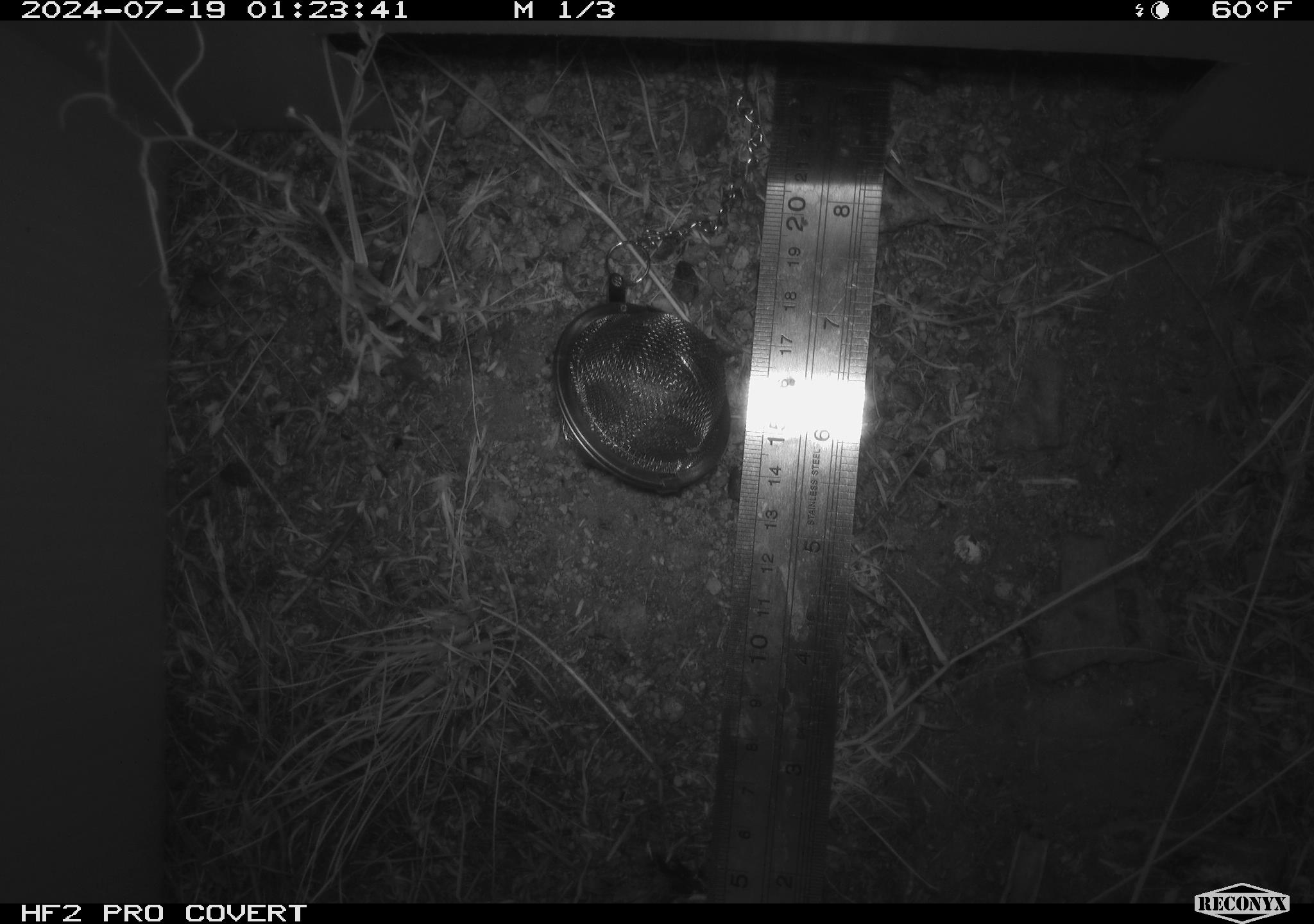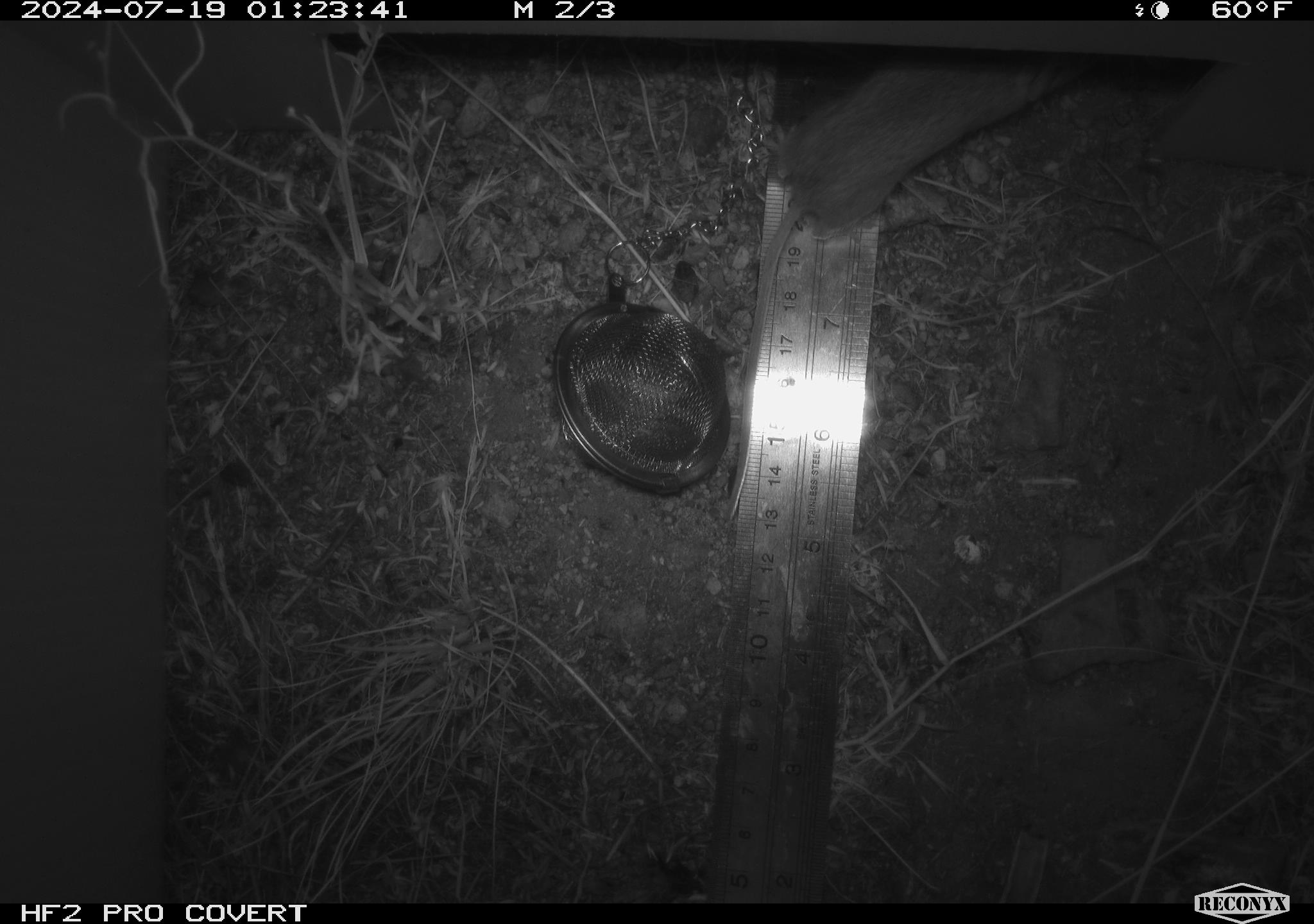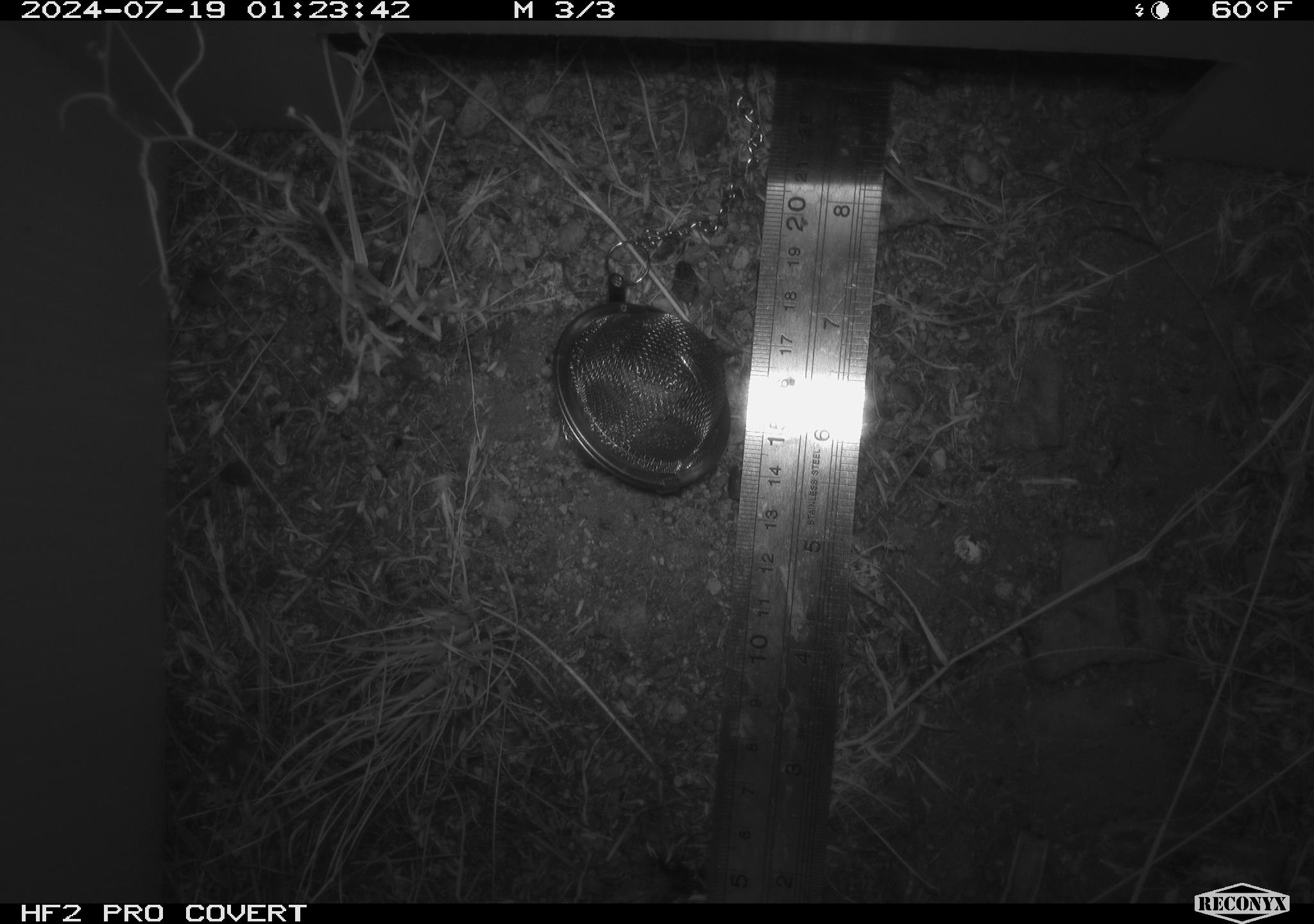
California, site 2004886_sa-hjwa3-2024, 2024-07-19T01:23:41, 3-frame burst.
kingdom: Animalia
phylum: Chordata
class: Mammalia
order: Rodentia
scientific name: Rodentia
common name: rodent